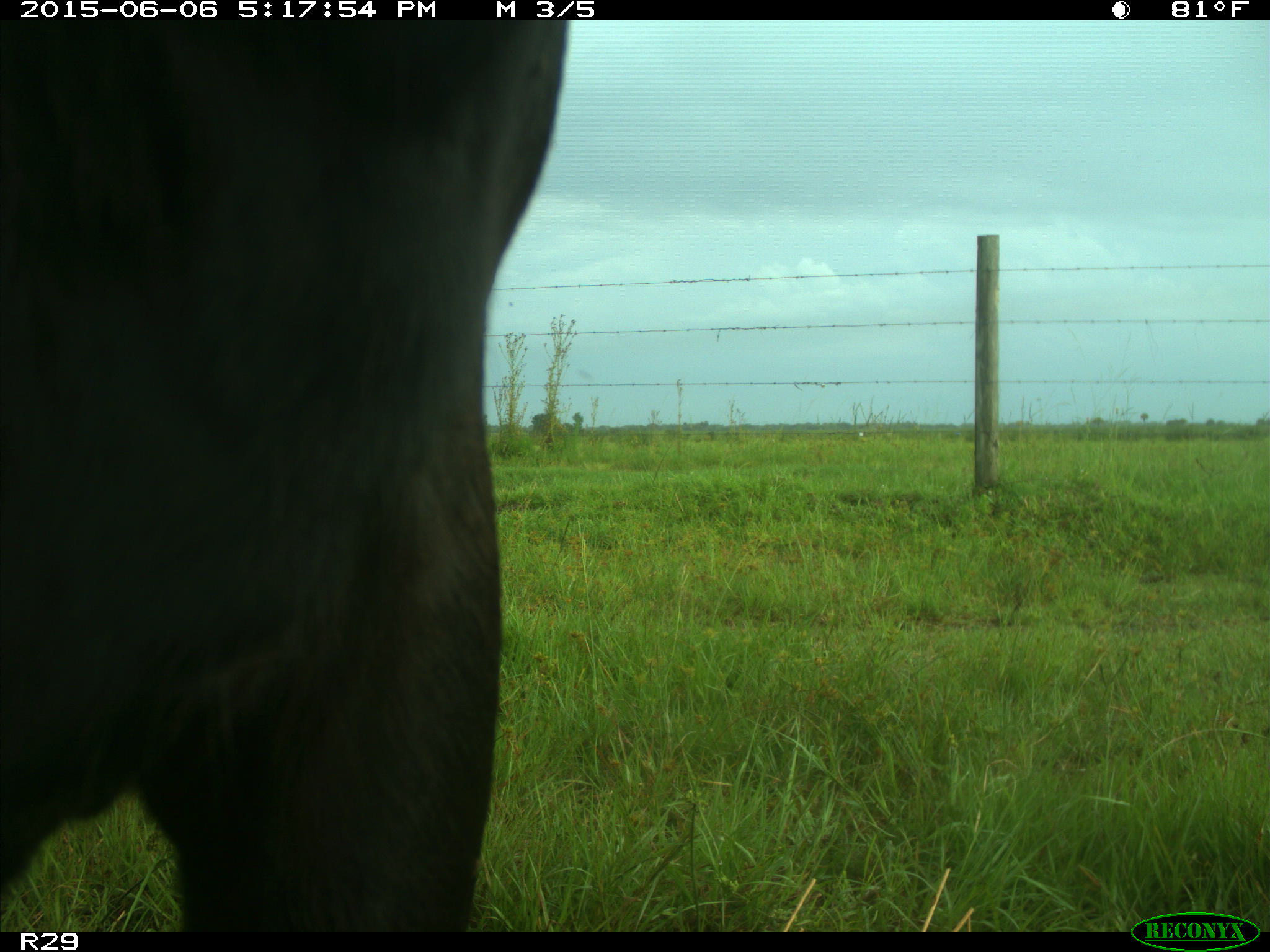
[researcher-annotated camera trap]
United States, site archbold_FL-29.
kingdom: Animalia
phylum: Chordata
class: Mammalia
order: Artiodactyla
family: Bovidae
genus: Bos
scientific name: Bos taurus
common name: domestic cow